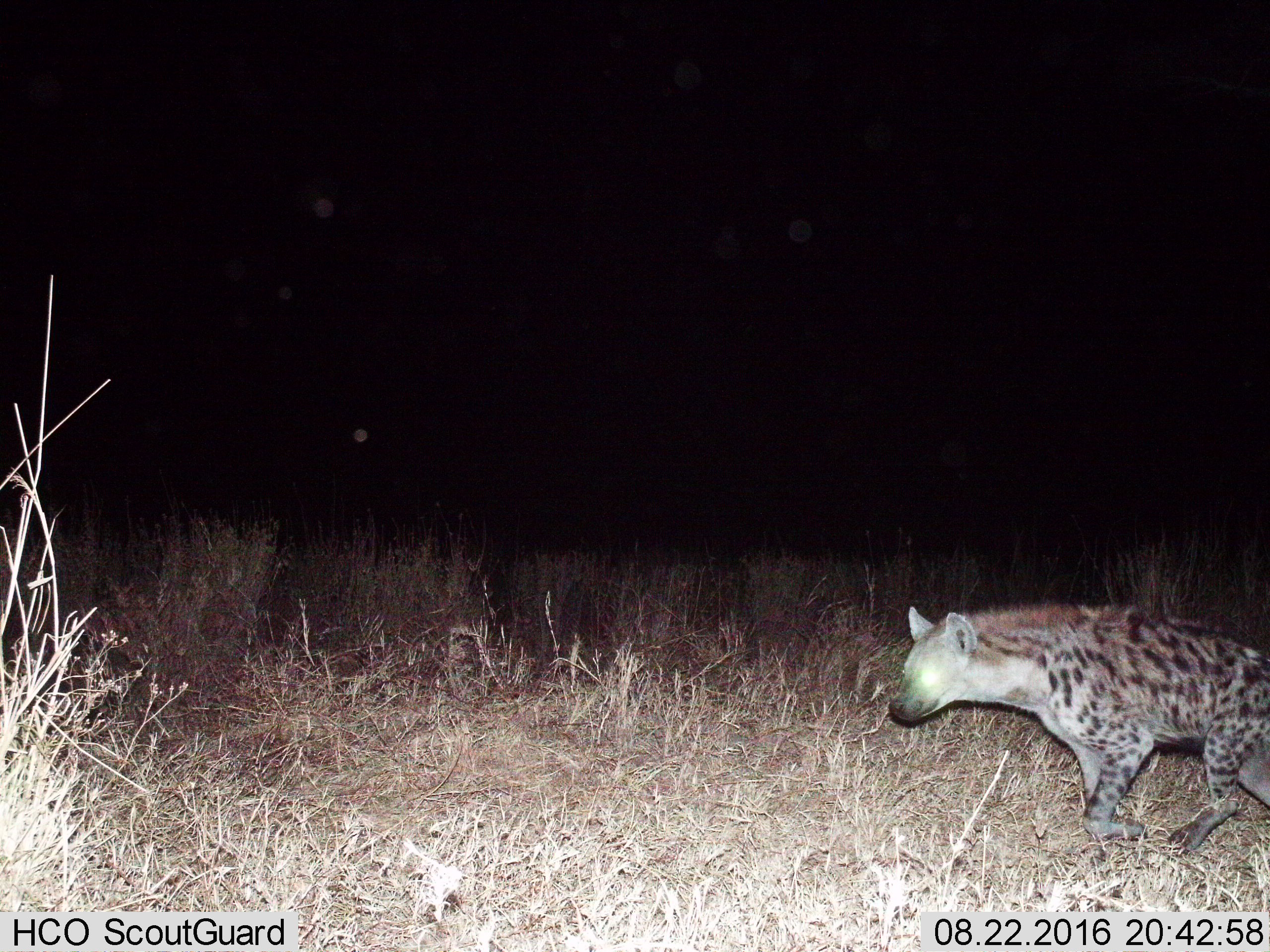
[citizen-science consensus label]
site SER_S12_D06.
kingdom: Animalia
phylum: Chordata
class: Mammalia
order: Carnivora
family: Hyaenidae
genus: Crocuta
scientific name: Crocuta crocuta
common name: spotted hyena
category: hyenaspotted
Hyenaspotted (spotted hyena) (Crocuta crocuta), count 1. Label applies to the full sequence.